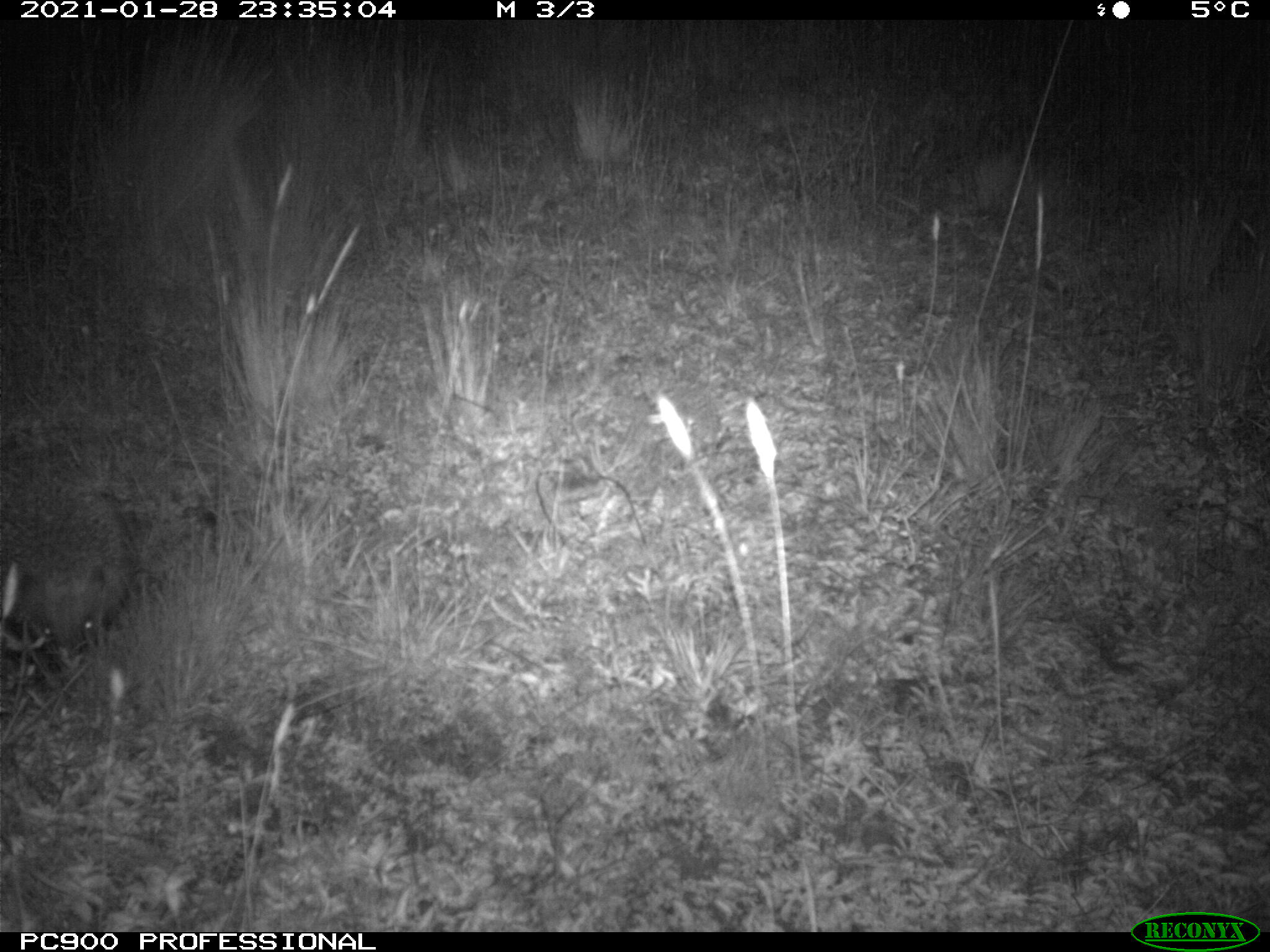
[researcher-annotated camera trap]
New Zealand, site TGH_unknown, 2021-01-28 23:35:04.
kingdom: Animalia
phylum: Chordata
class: Mammalia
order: Eulipotyphla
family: Erinaceidae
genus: Erinaceus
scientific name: Erinaceus europaeus europaeus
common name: european hedgehog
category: hedgehog